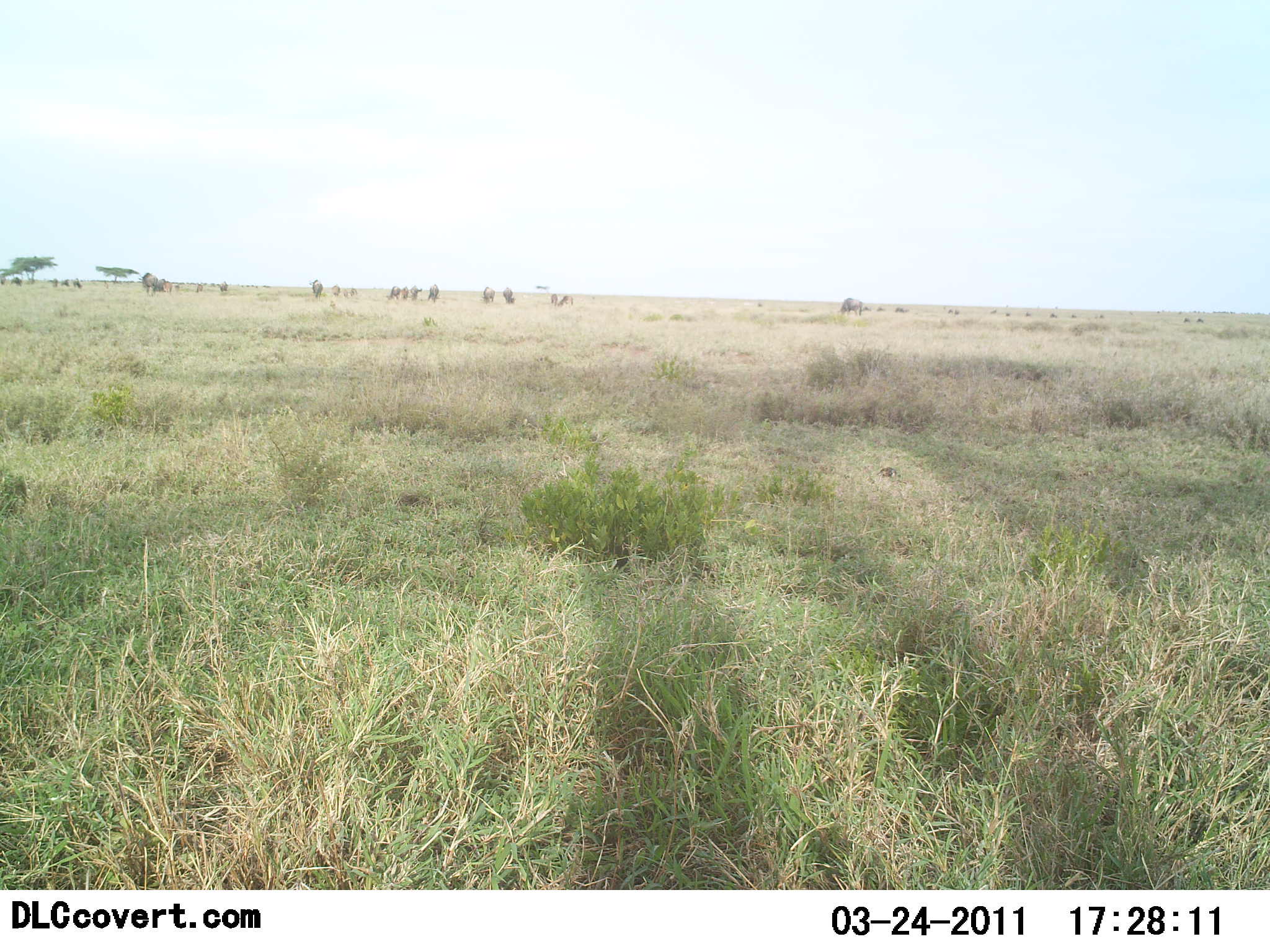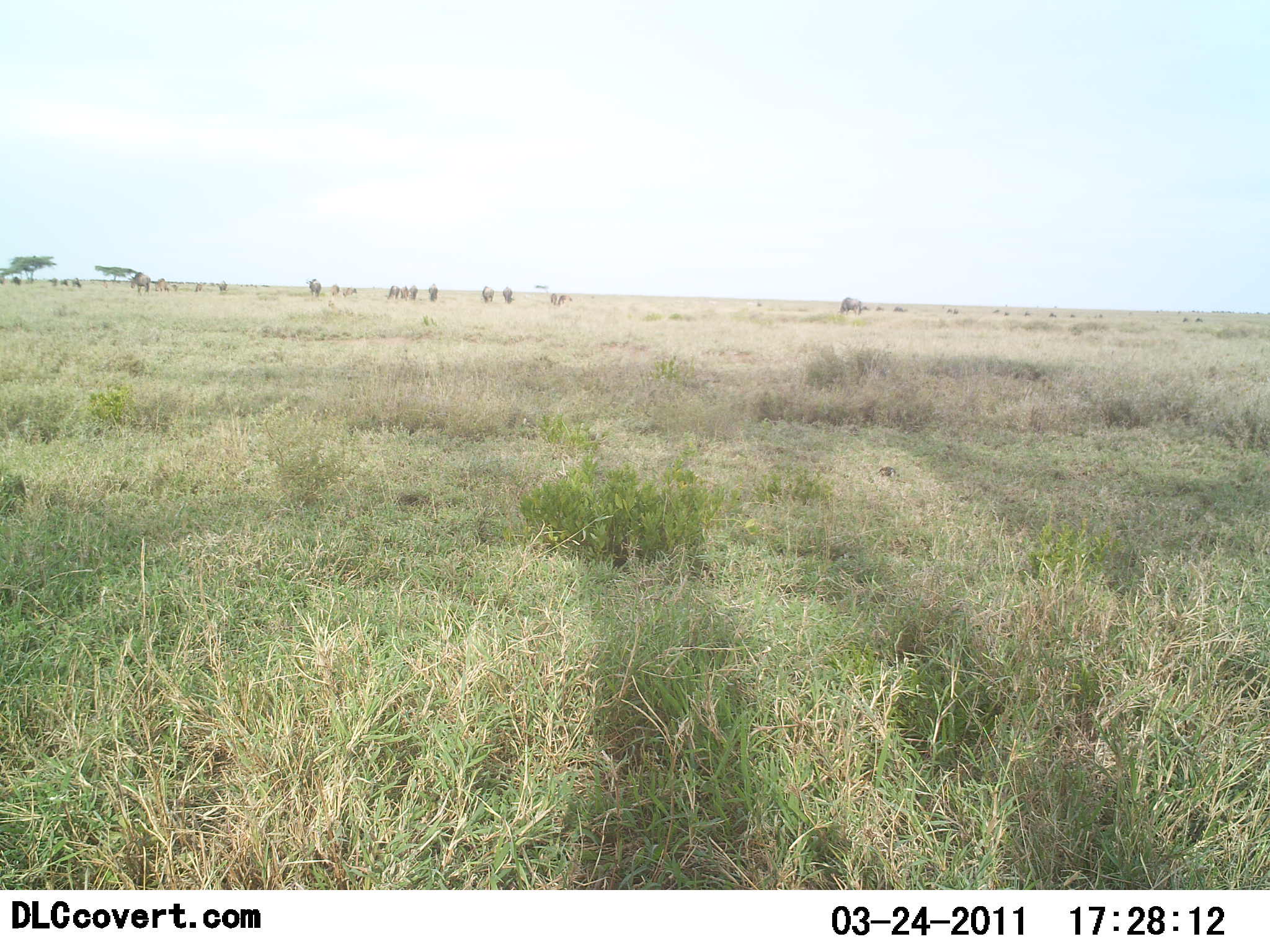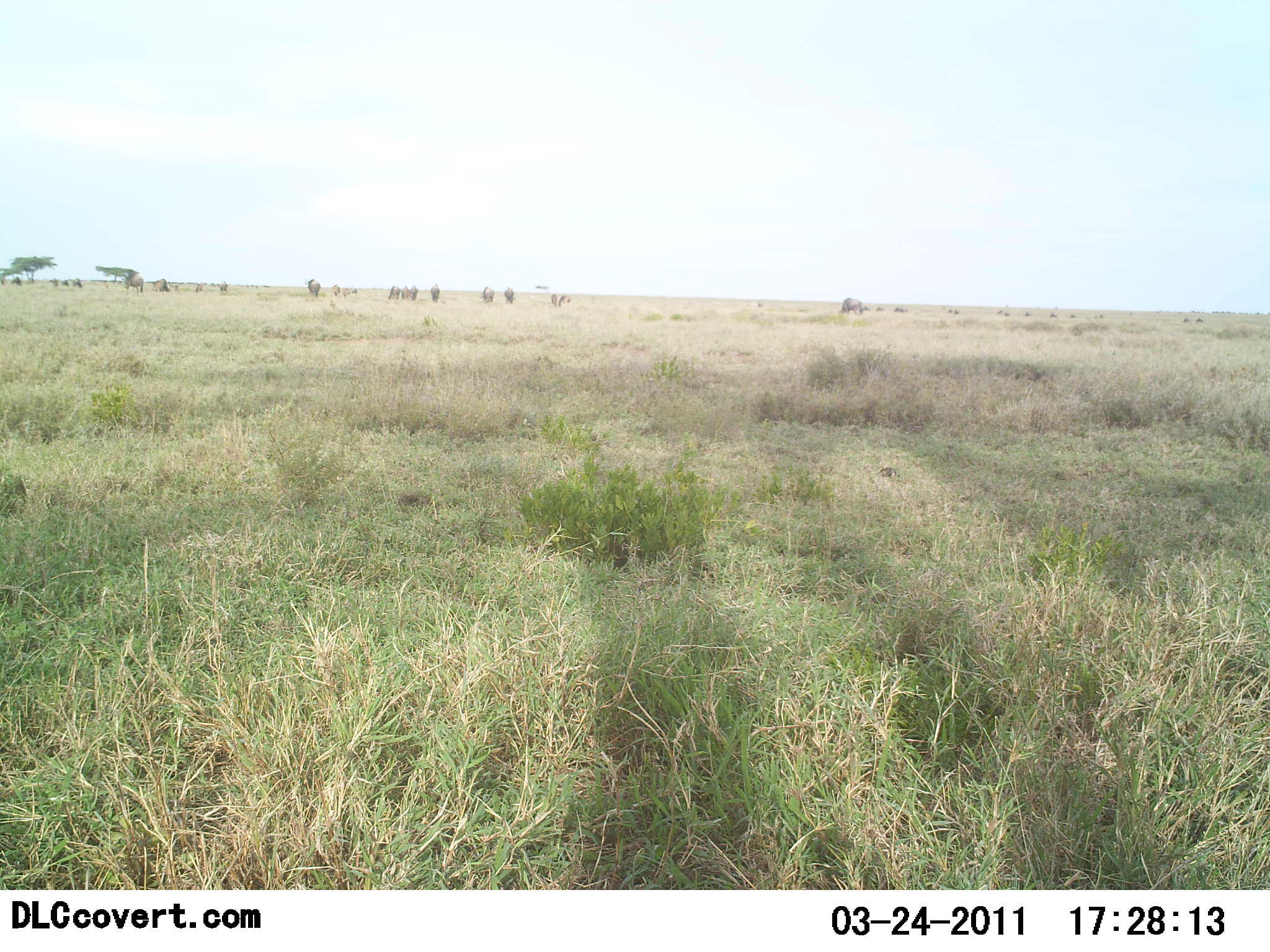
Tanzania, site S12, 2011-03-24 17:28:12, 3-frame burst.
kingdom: Animalia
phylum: Chordata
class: Mammalia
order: Artiodactyla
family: Bovidae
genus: Connochaetes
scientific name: Connochaetes taurinus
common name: blue wildebeest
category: wildebeest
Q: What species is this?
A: Wildebeest (blue wildebeest) (Connochaetes taurinus).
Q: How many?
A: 11-50.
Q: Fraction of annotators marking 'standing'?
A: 58%.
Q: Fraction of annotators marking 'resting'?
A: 0%.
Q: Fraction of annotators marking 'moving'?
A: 58%.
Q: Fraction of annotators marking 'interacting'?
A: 0%.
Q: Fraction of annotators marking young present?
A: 0%.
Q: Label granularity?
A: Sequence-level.